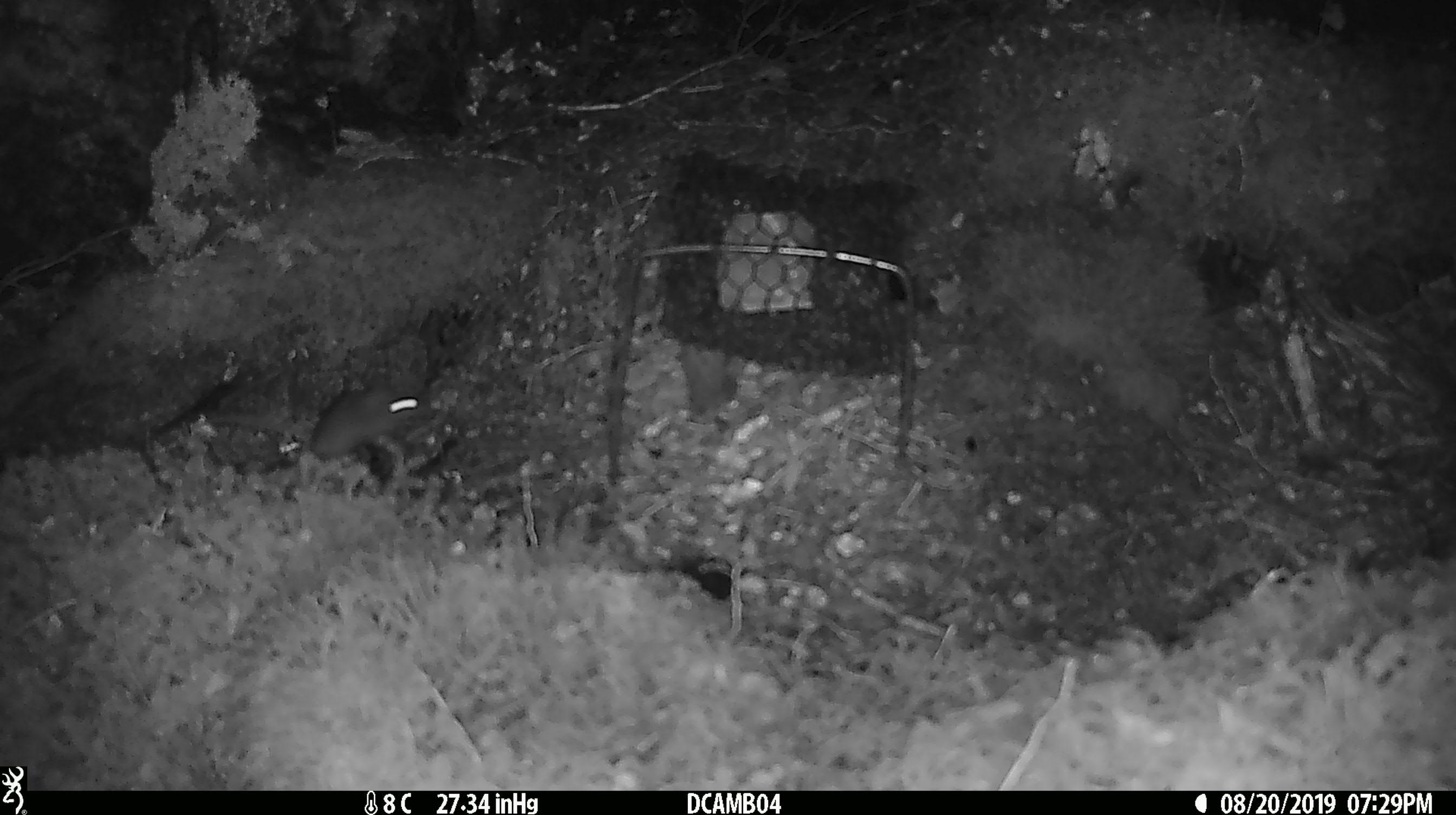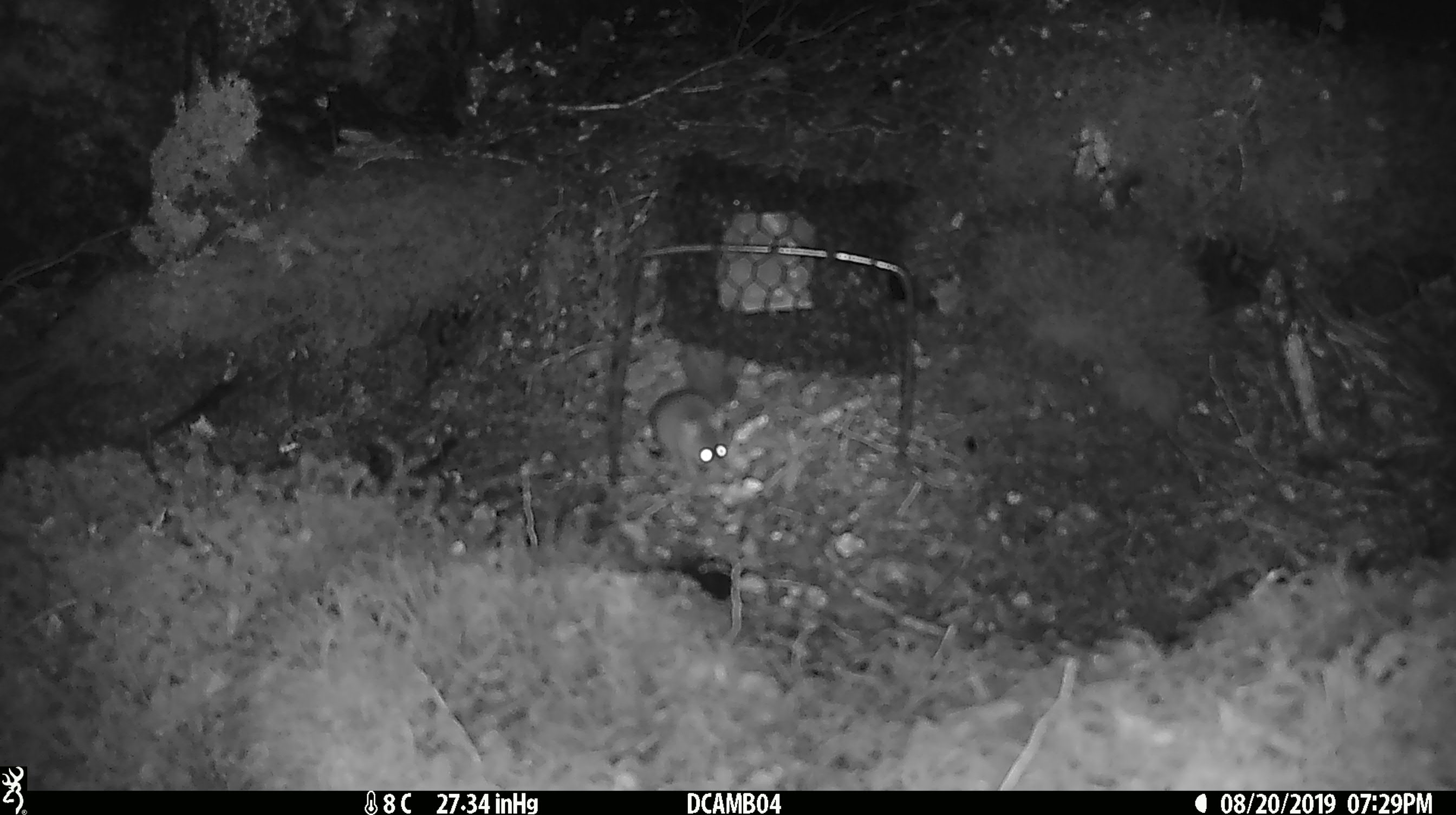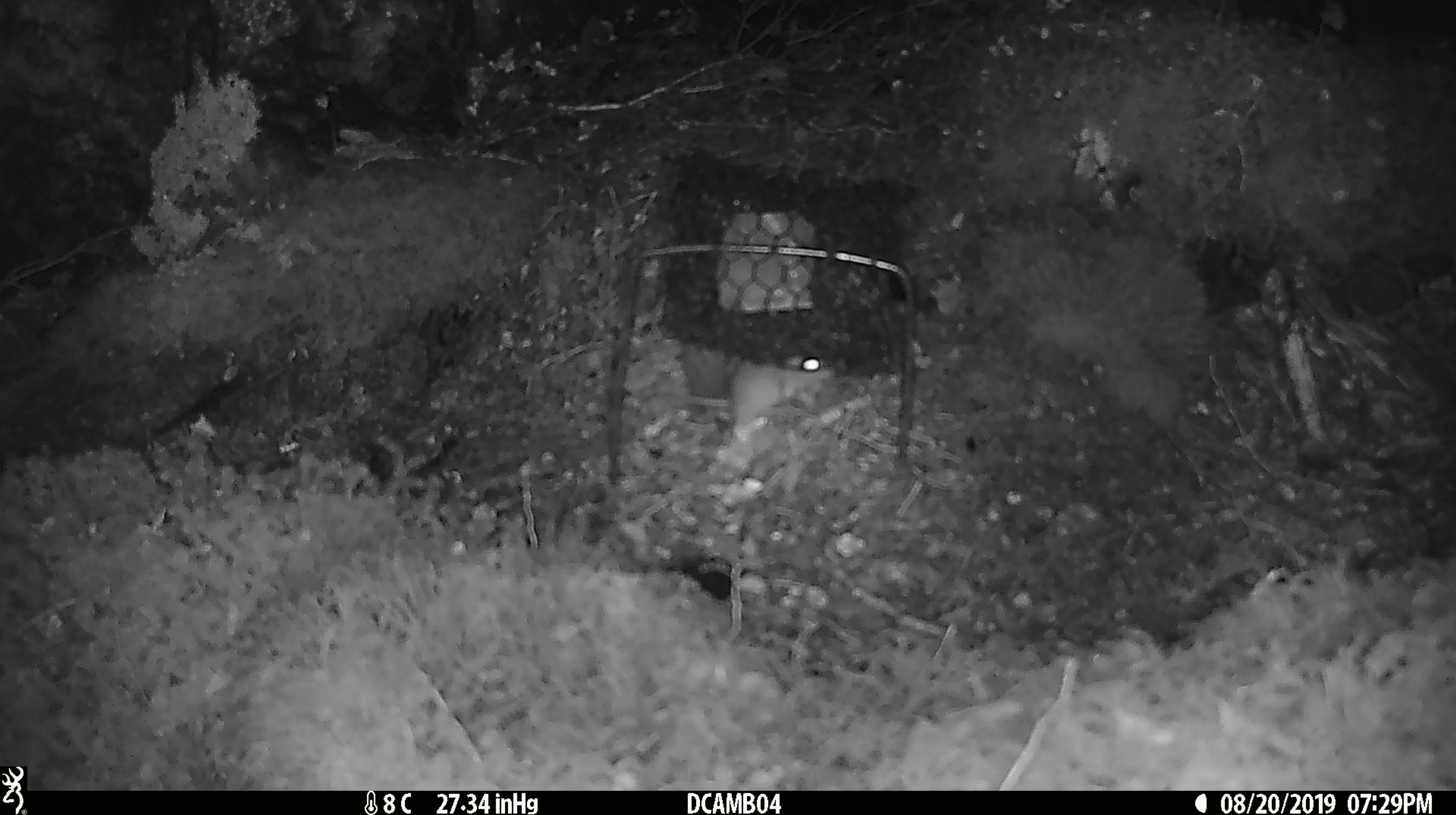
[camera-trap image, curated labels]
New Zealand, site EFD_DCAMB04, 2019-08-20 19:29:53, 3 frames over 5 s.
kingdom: Animalia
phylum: Chordata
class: Mammalia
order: Rodentia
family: Muridae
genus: Mus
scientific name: Mus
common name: mouse